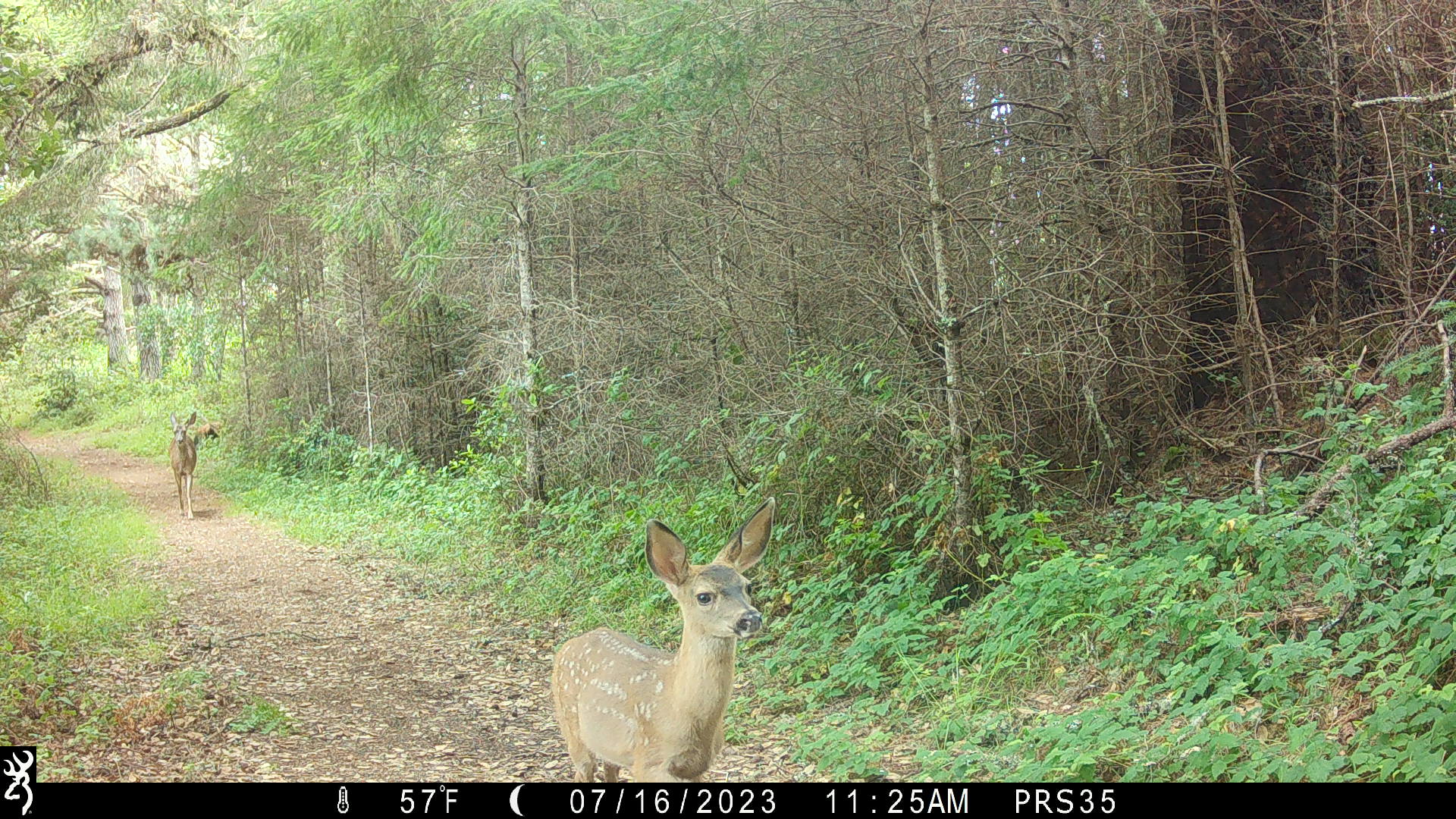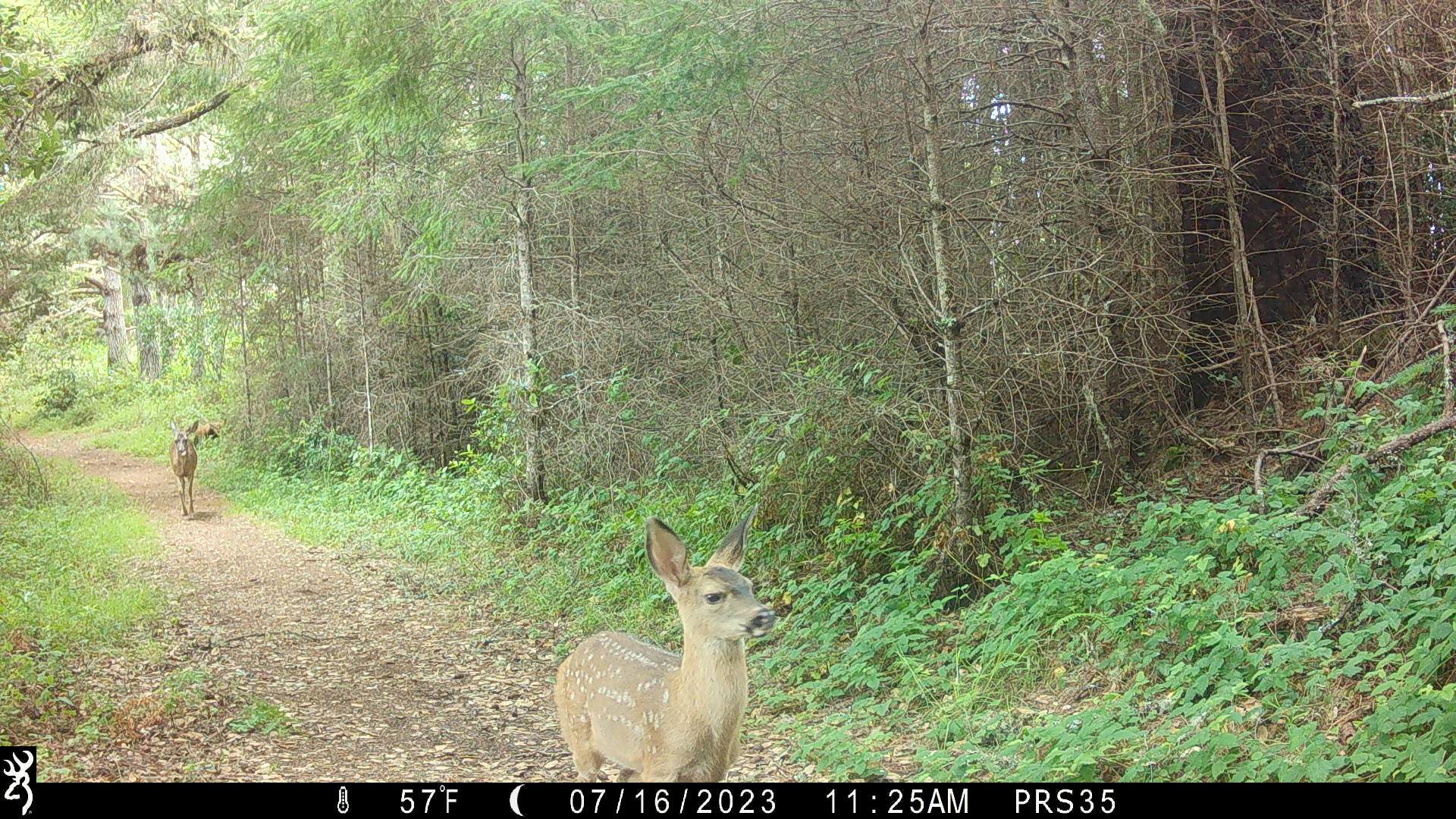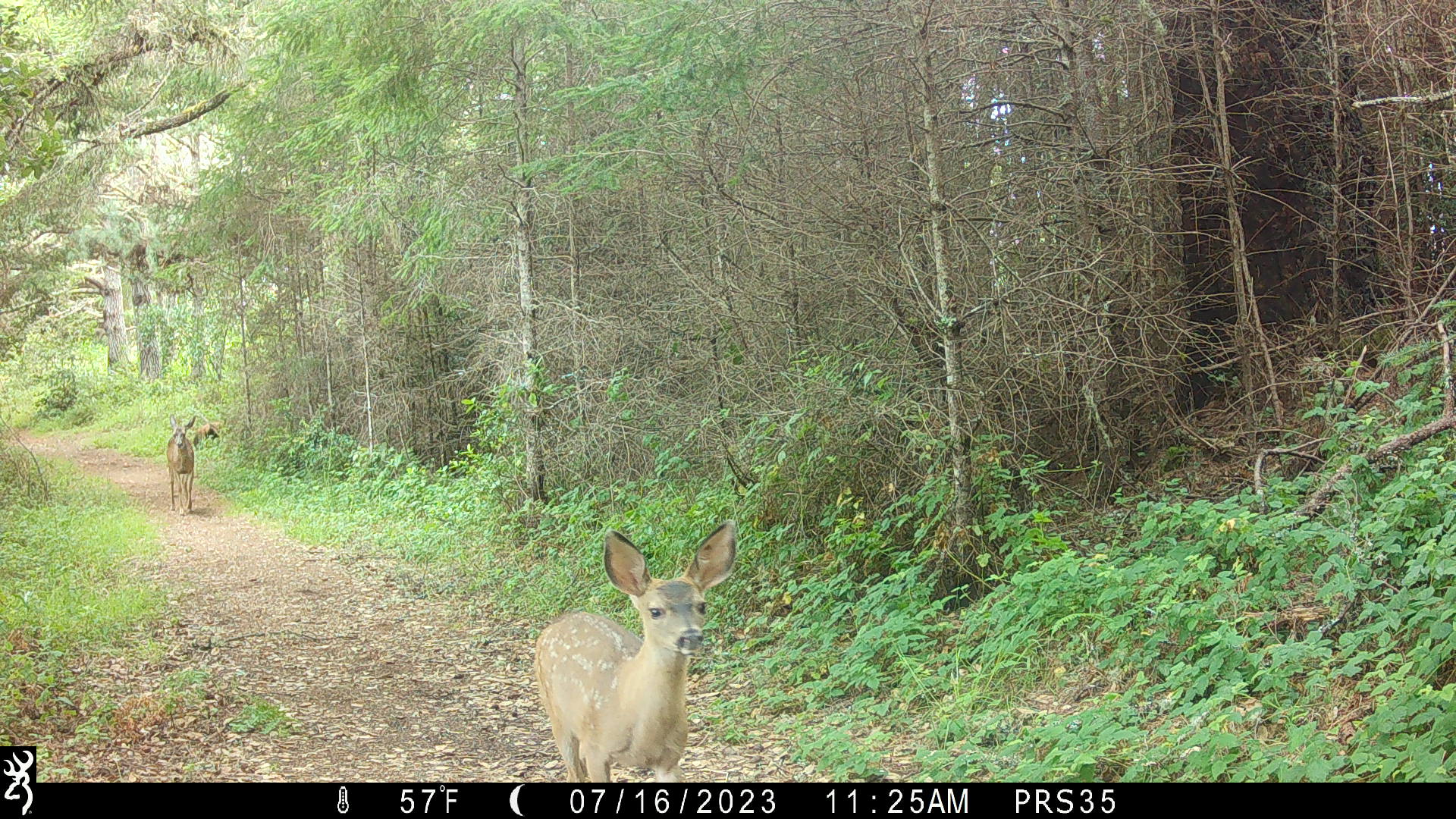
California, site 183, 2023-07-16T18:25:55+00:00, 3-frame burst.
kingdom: Animalia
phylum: Chordata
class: Mammalia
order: Artiodactyla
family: Cervidae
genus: Odocoileus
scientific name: Odocoileus hemionus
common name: mule deer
Mule deer (Odocoileus hemionus).